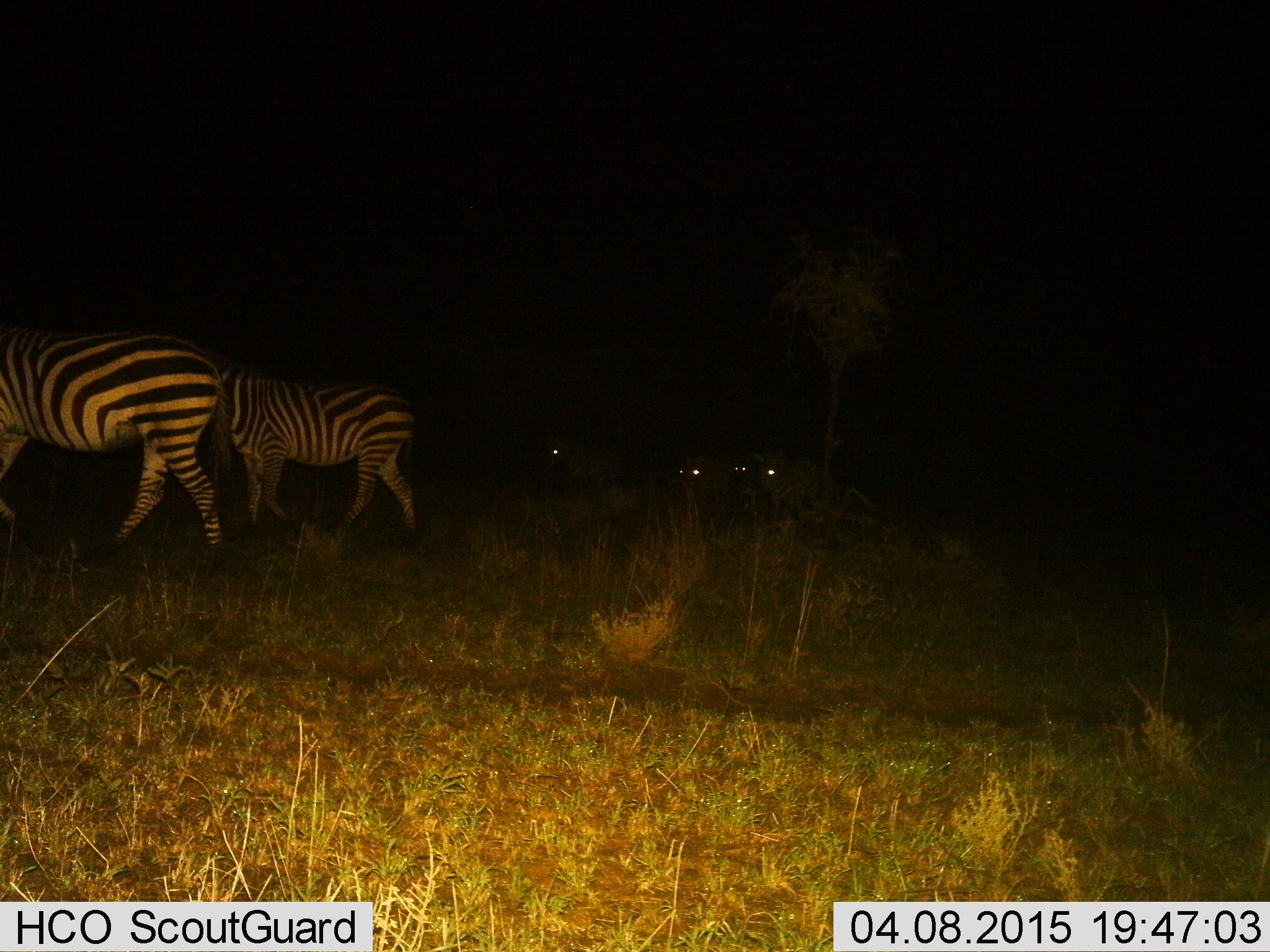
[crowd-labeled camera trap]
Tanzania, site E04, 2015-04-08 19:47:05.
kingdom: Animalia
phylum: Chordata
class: Mammalia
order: Perissodactyla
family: Equidae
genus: Equus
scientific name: Equus quagga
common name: plains zebra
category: zebra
Zebra (plains zebra) (Equus quagga), count 4. Behavior (volunteer vote fractions): standing 10%, resting 10%, moving 90%, interacting 0%. Young present (vote fraction): 0%. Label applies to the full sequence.